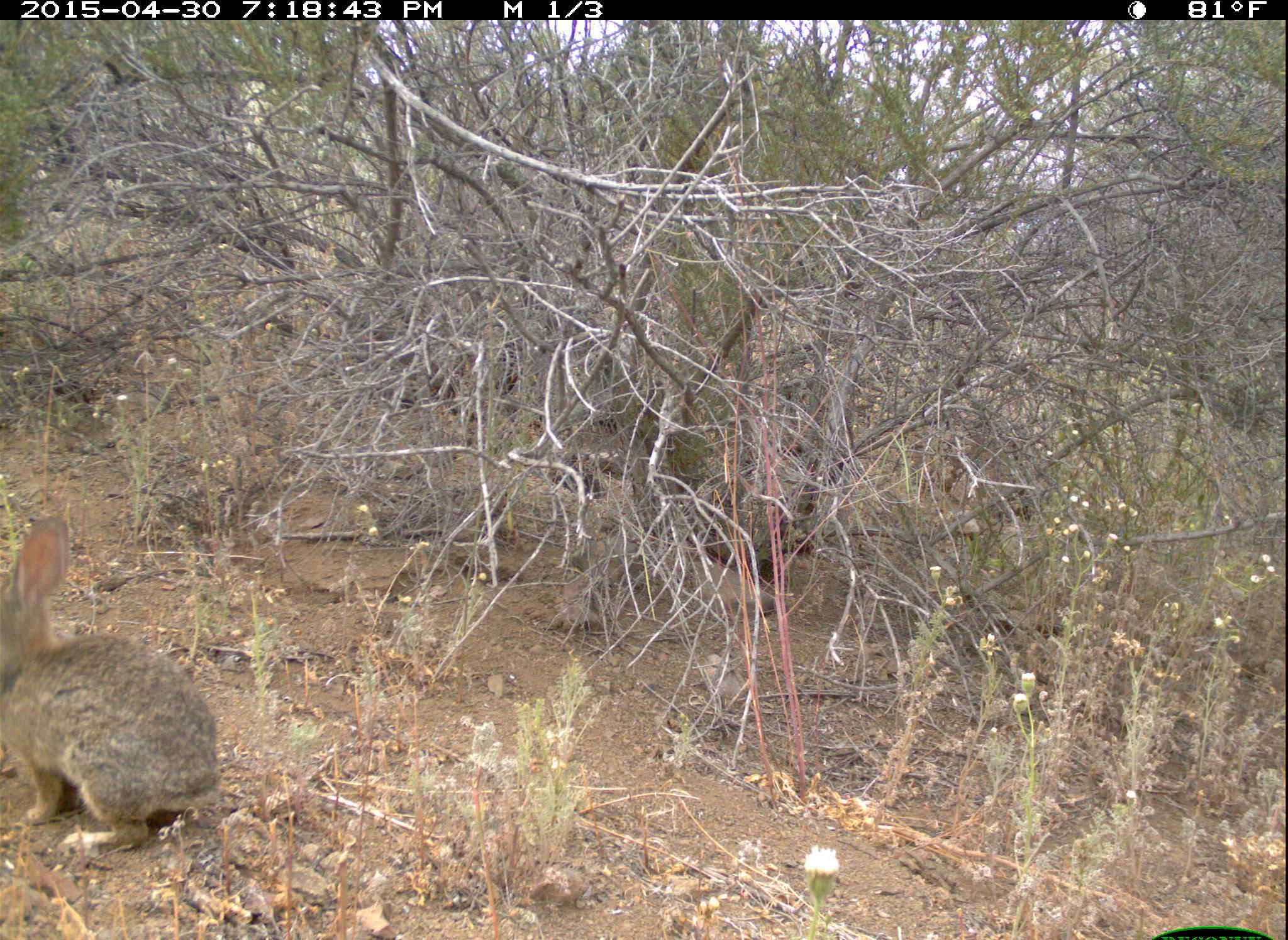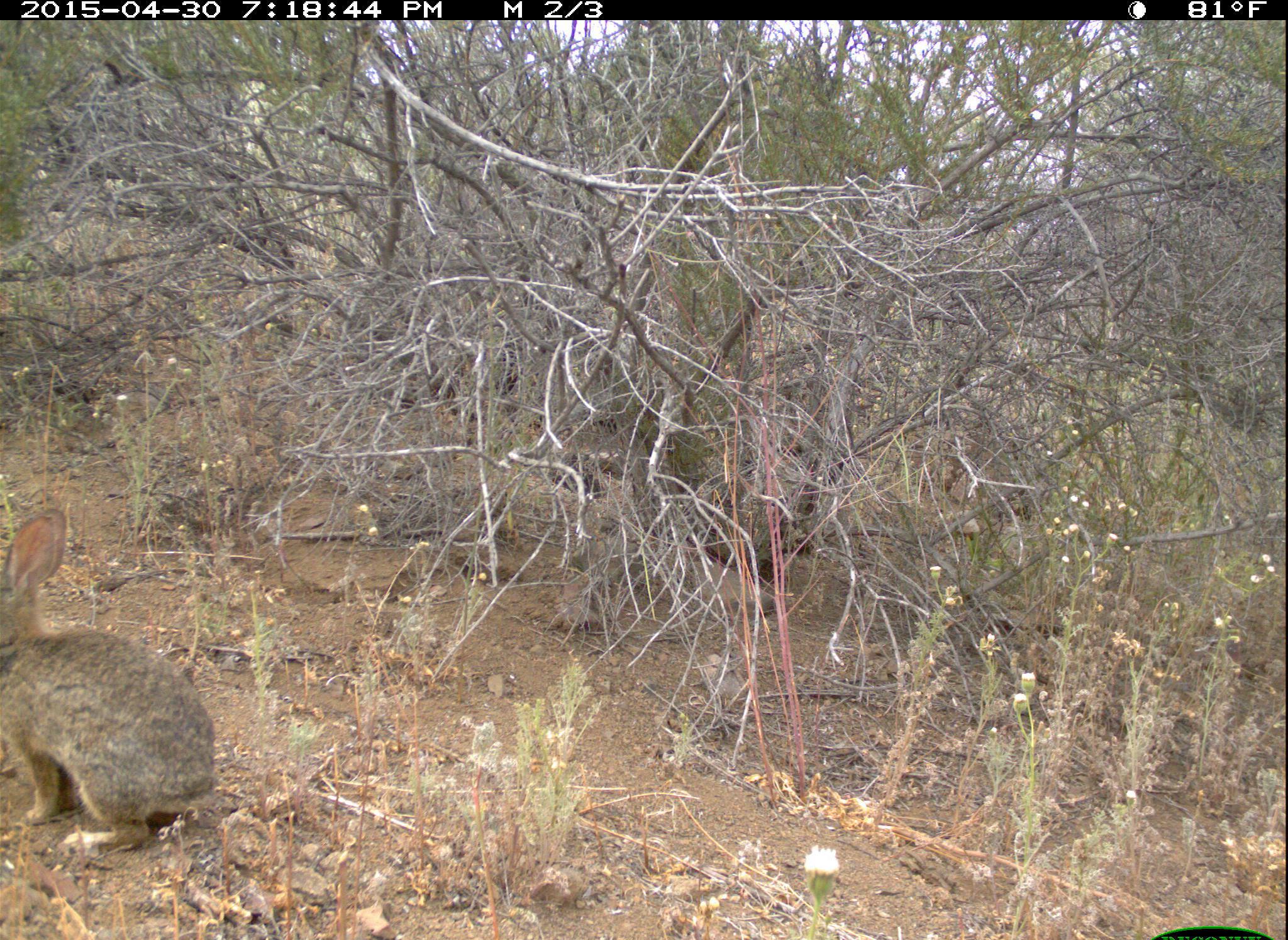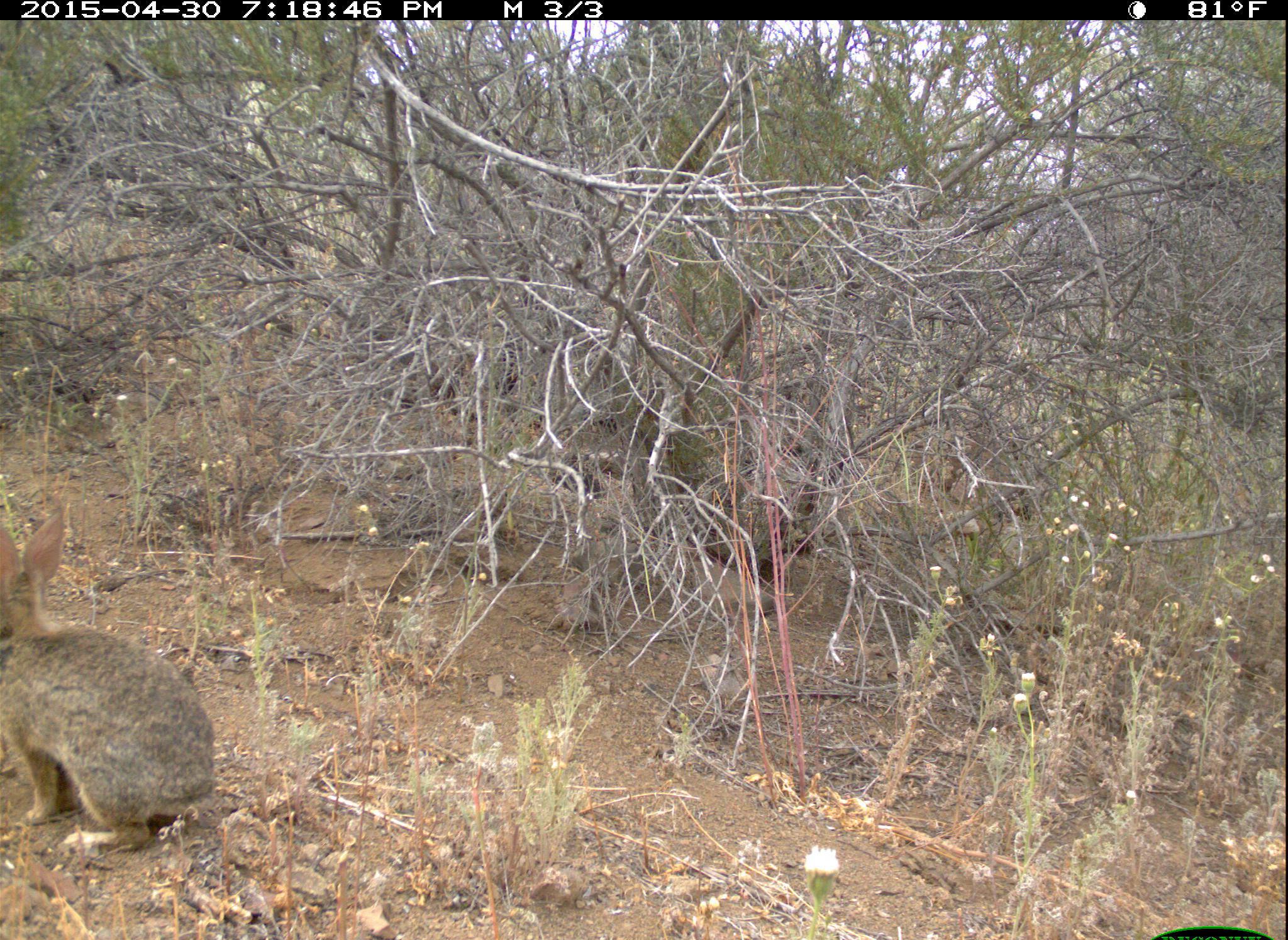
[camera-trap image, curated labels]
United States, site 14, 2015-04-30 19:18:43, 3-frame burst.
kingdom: Animalia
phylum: Chordata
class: Mammalia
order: Lagomorpha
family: Leporidae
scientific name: Leporidae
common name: rabbits and hares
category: rabbit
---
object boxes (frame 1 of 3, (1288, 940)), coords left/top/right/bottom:
rabbit: 0/515/219/861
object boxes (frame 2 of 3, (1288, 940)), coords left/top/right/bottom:
rabbit: 0/506/214/860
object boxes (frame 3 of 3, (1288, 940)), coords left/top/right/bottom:
rabbit: 1/507/219/860